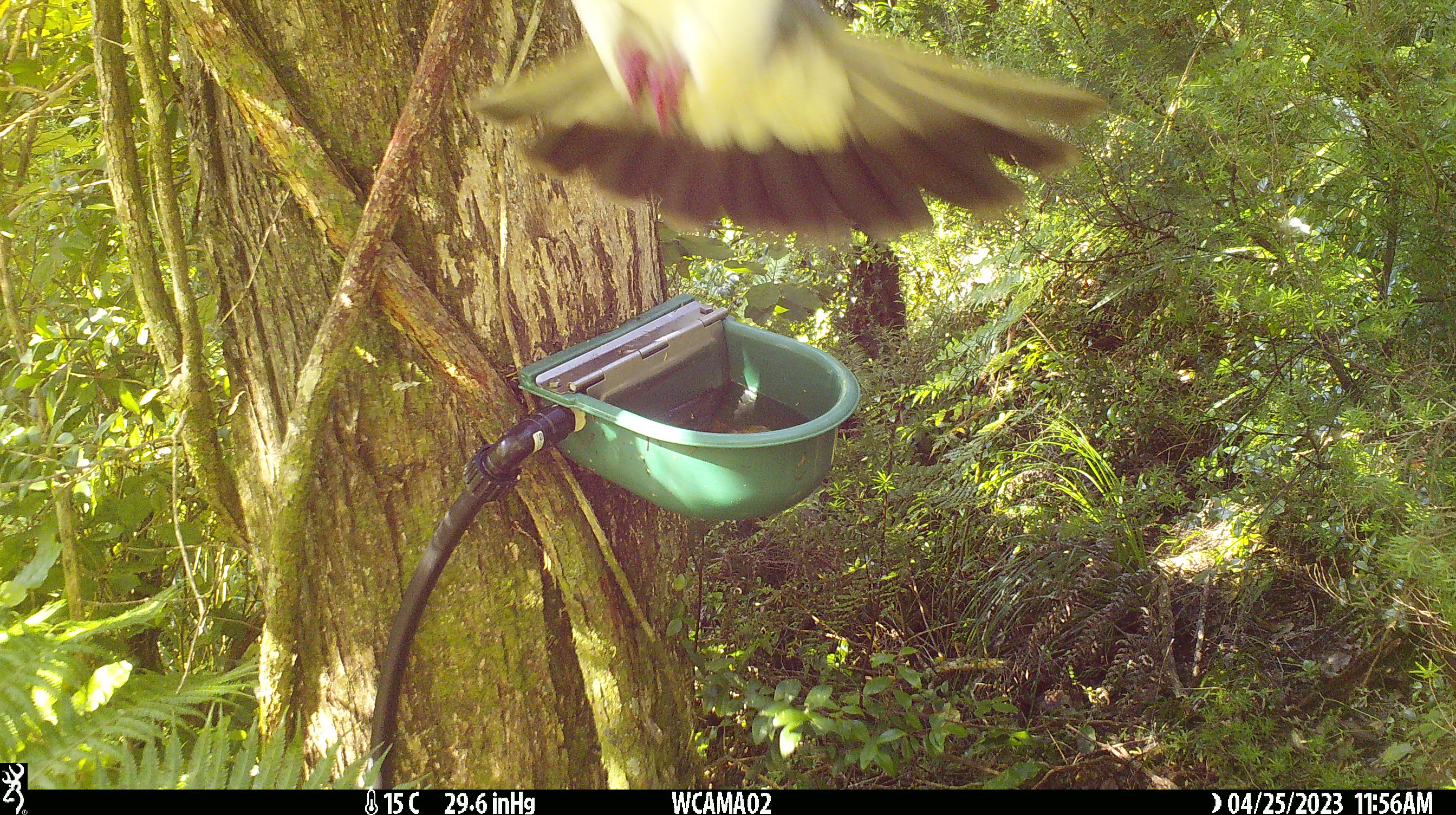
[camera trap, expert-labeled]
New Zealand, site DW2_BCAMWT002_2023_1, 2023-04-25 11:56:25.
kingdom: Animalia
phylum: Chordata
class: Aves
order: Columbiformes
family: Columbidae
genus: Hemiphaga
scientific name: Hemiphaga novaeseelandiae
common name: new zealand pigeon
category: kereru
Kereru (new zealand pigeon) (Hemiphaga novaeseelandiae).